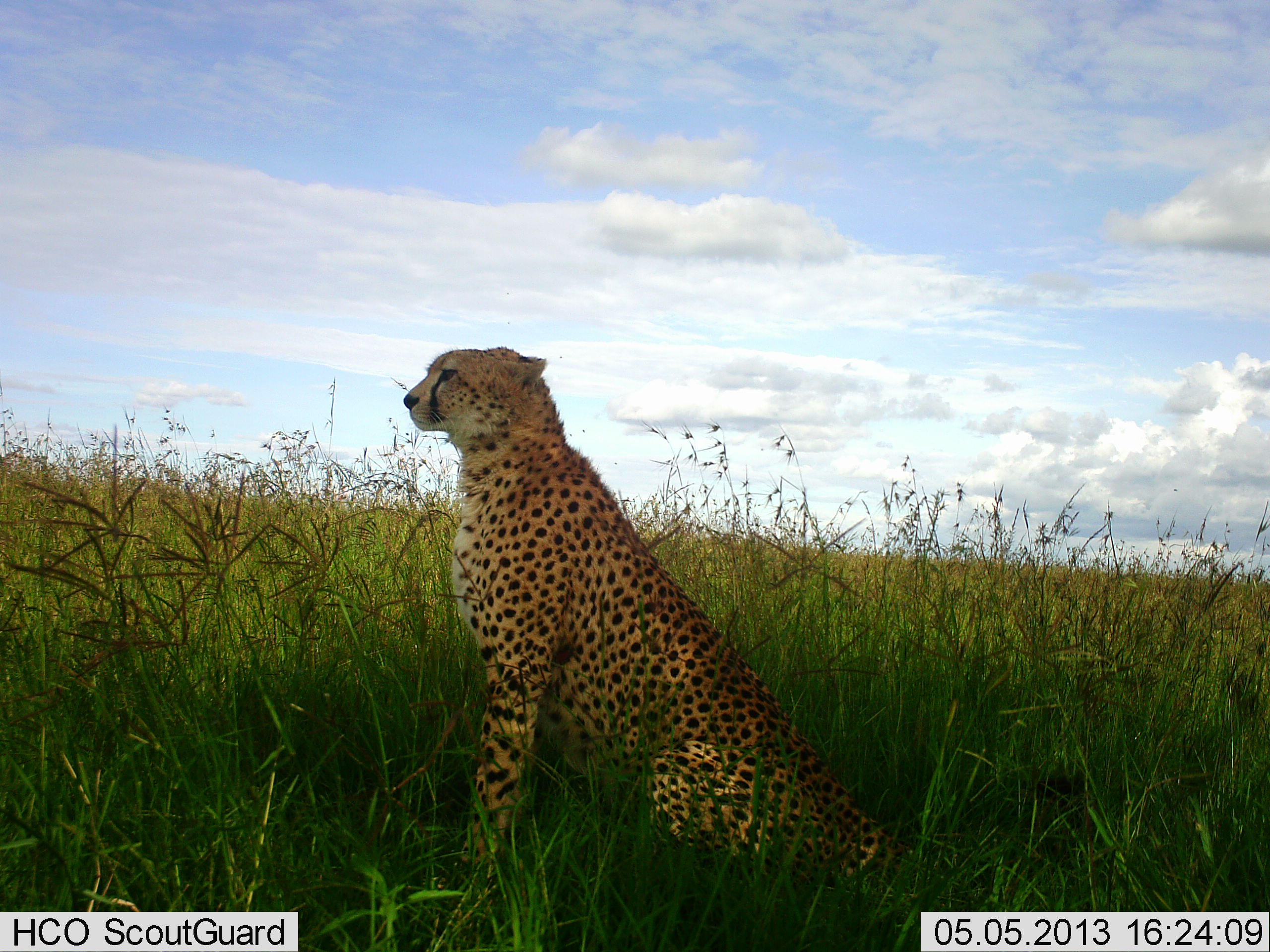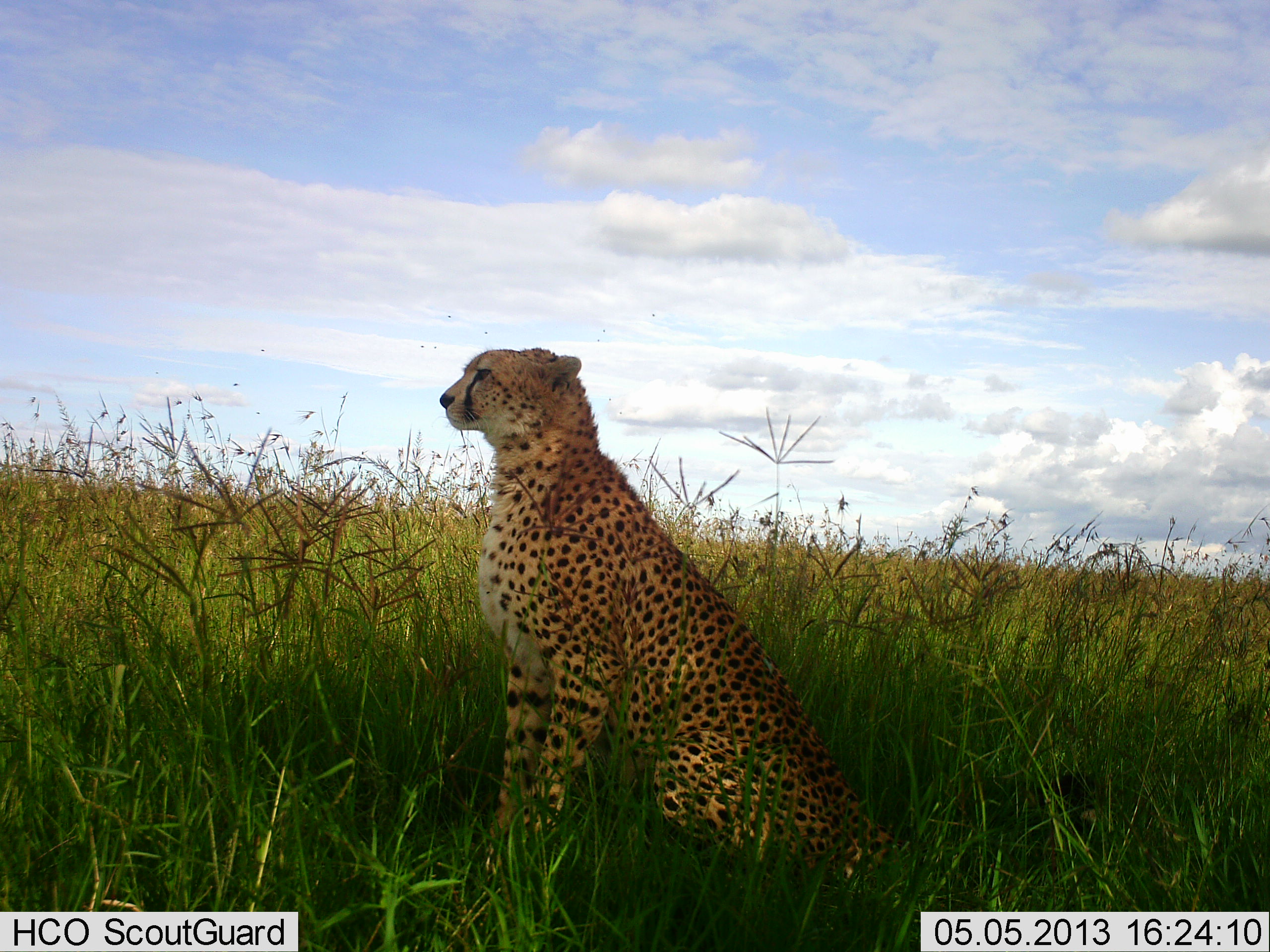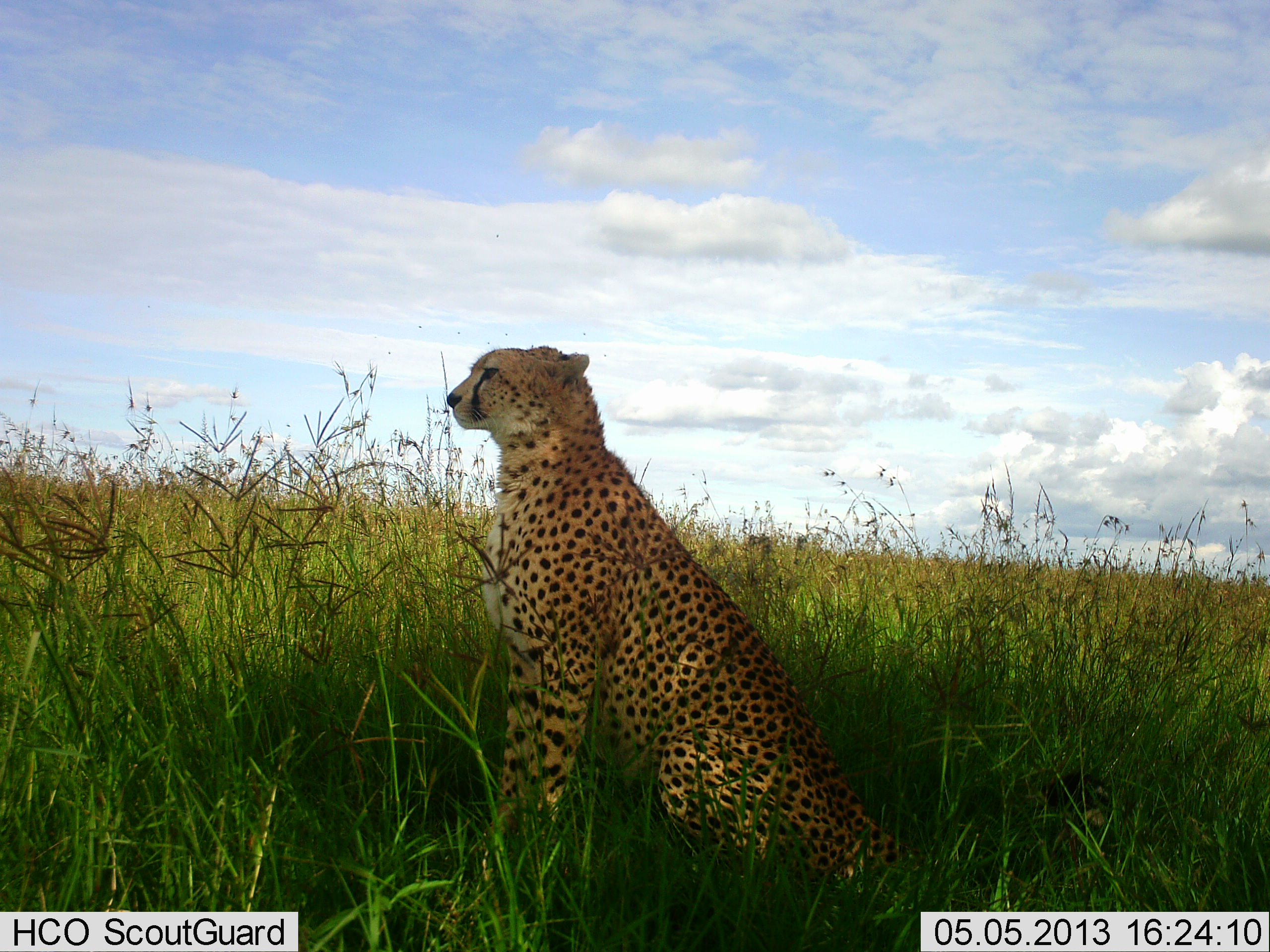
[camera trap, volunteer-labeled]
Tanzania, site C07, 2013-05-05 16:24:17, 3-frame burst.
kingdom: Animalia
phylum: Chordata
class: Mammalia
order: Carnivora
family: Felidae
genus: Acinonyx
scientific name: Acinonyx jubatus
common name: cheetah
Cheetah (Acinonyx jubatus), count 1. Behavior (volunteer vote fractions): standing 20%, resting 80%, moving 0%, interacting 0%. Young present (vote fraction): 0%. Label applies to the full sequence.